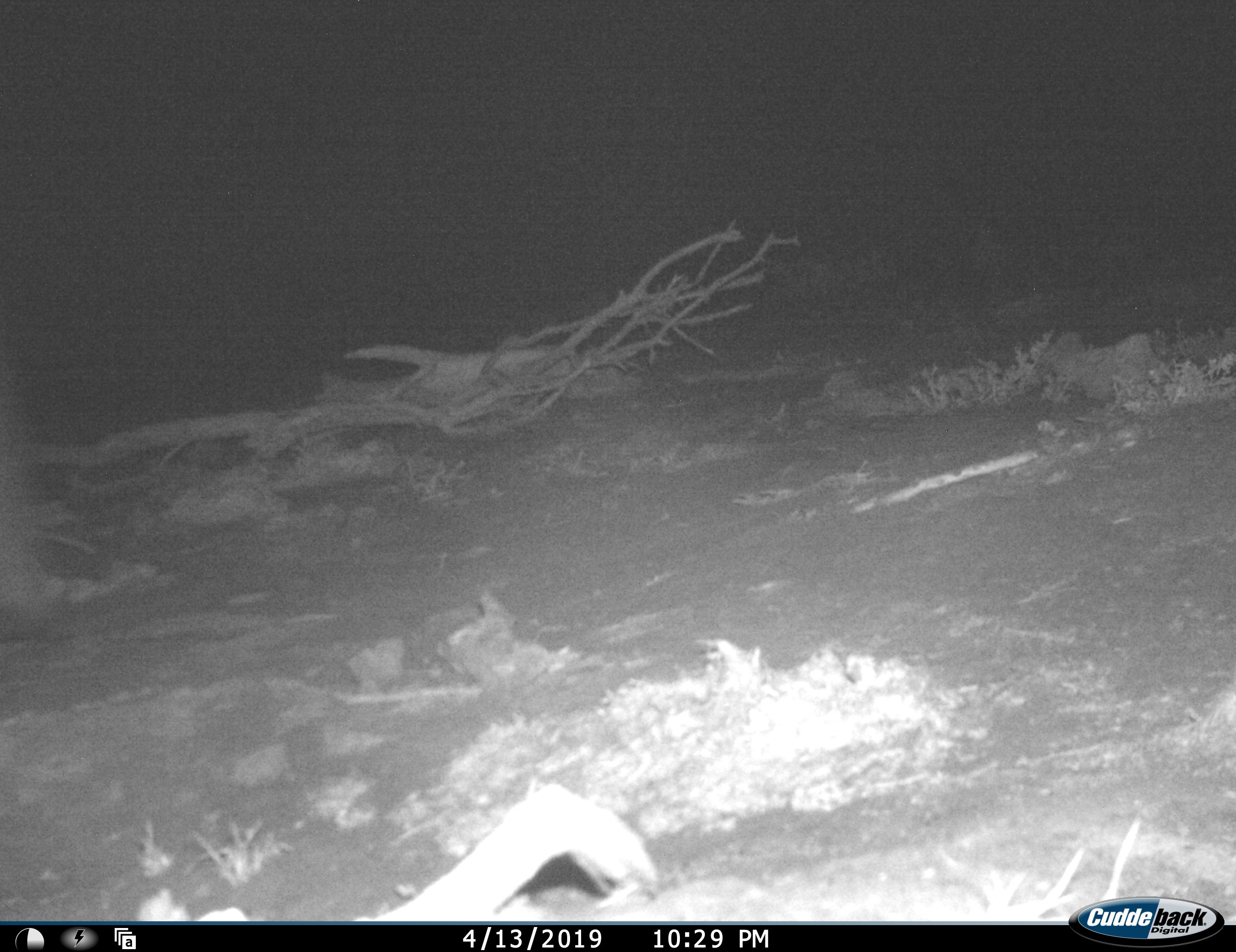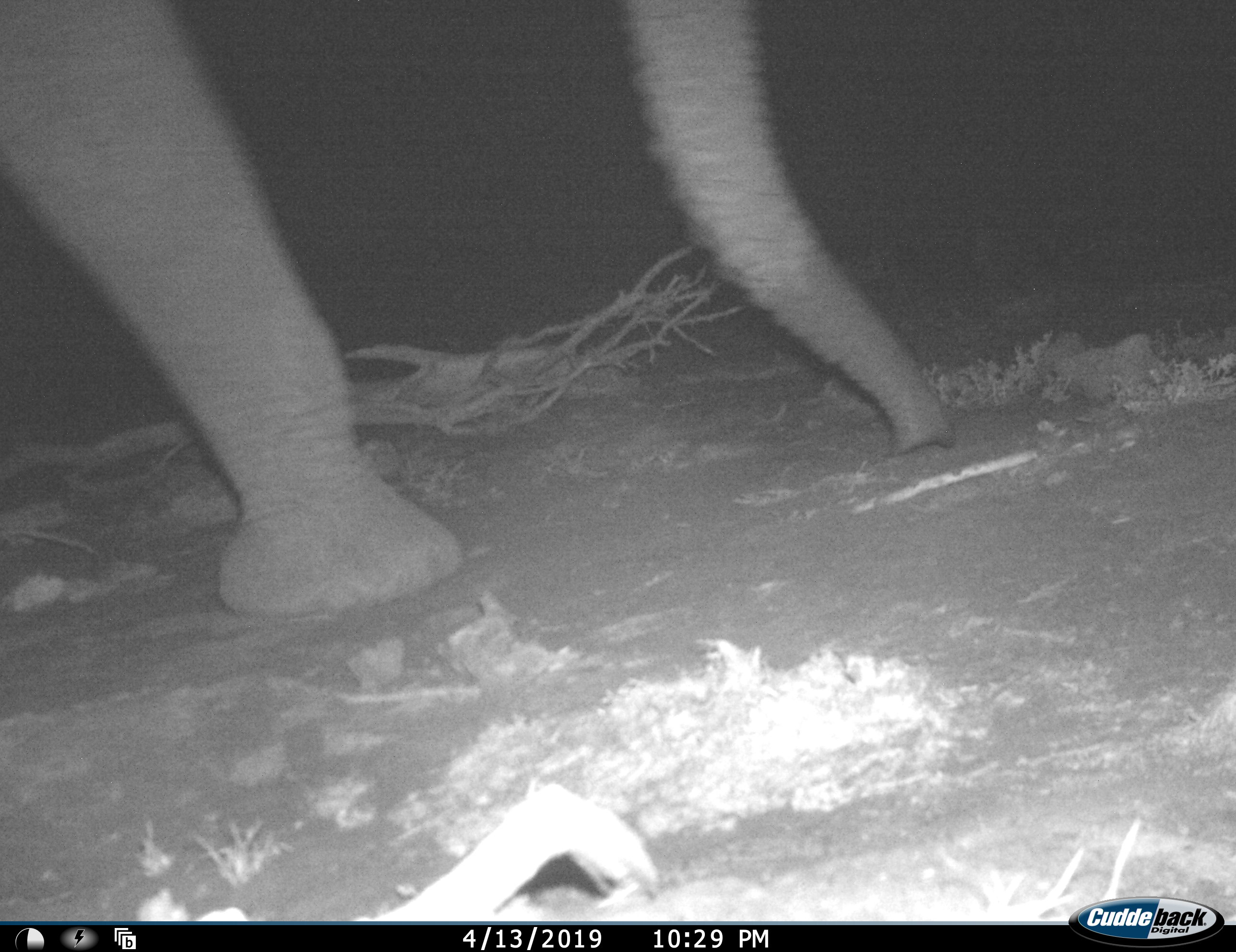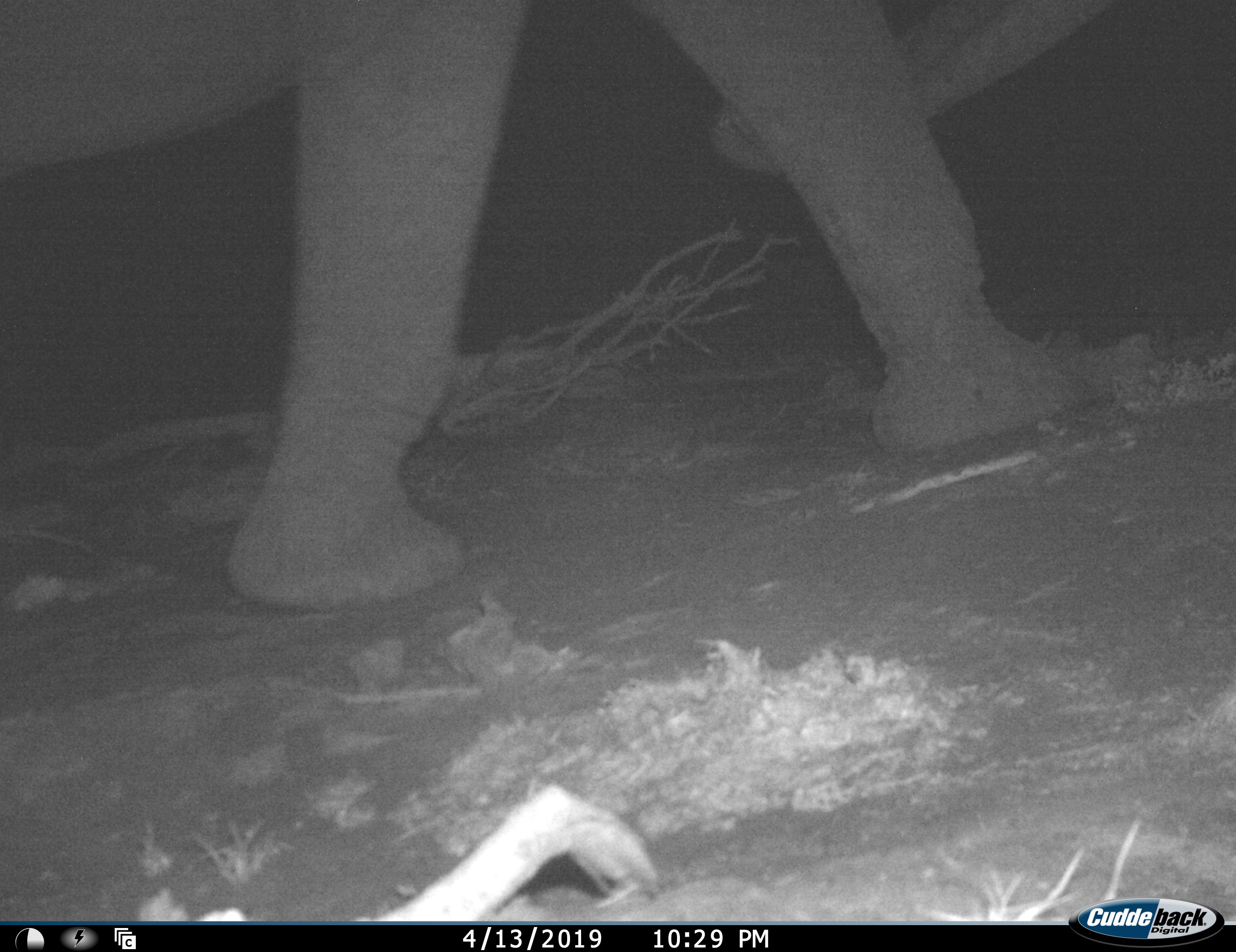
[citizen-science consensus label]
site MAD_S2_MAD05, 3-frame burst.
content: unidentified animal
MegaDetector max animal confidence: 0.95